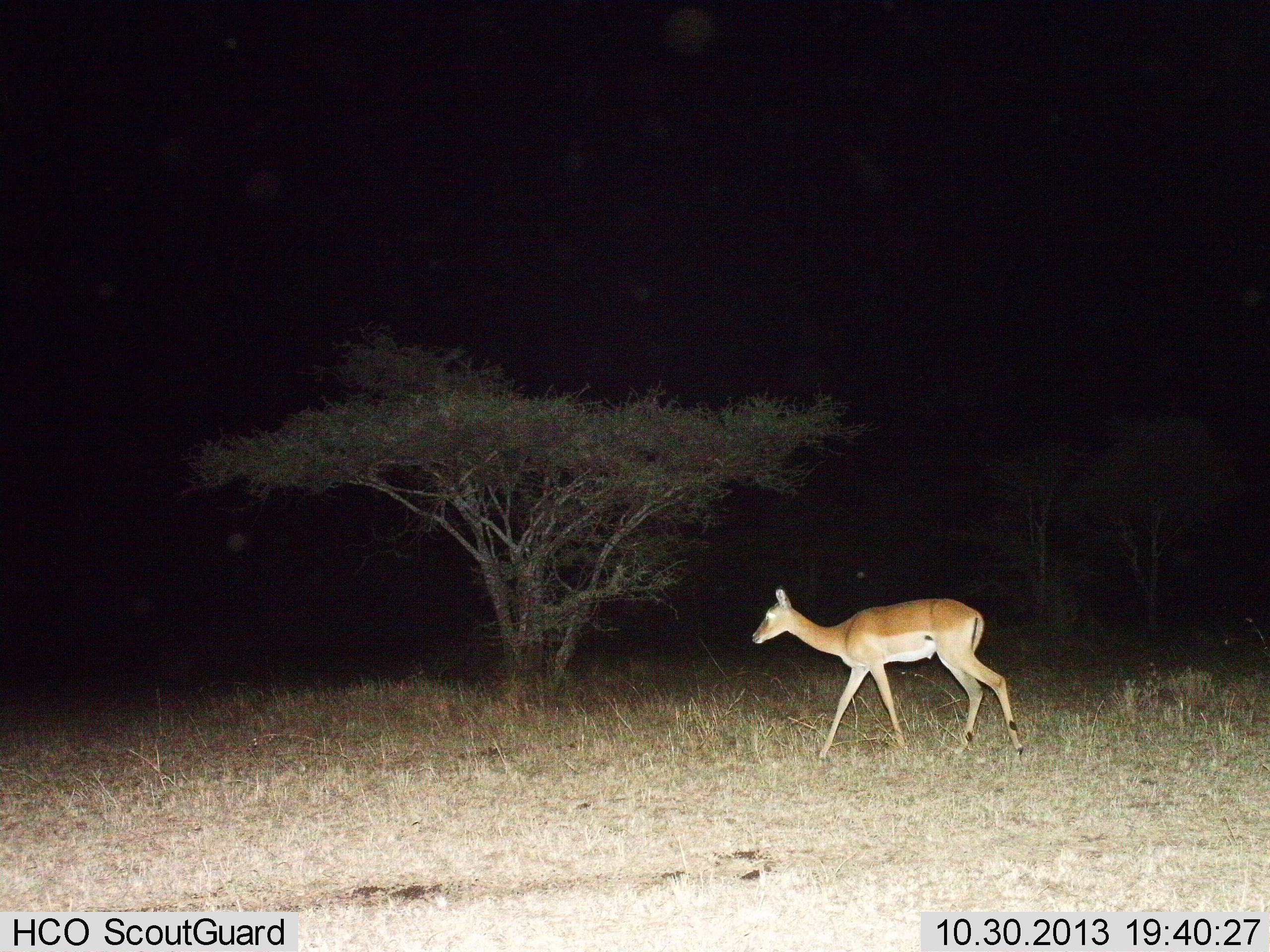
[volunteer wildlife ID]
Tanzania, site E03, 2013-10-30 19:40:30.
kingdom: Animalia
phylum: Chordata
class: Mammalia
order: Artiodactyla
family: Bovidae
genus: Aepyceros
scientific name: Aepyceros melampus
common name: impala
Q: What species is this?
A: Impala (Aepyceros melampus).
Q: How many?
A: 1.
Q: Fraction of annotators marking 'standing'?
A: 0%.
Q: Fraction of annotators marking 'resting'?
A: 0%.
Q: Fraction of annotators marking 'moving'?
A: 100%.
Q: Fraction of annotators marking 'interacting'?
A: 0%.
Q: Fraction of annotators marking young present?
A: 0%.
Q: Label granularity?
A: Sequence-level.